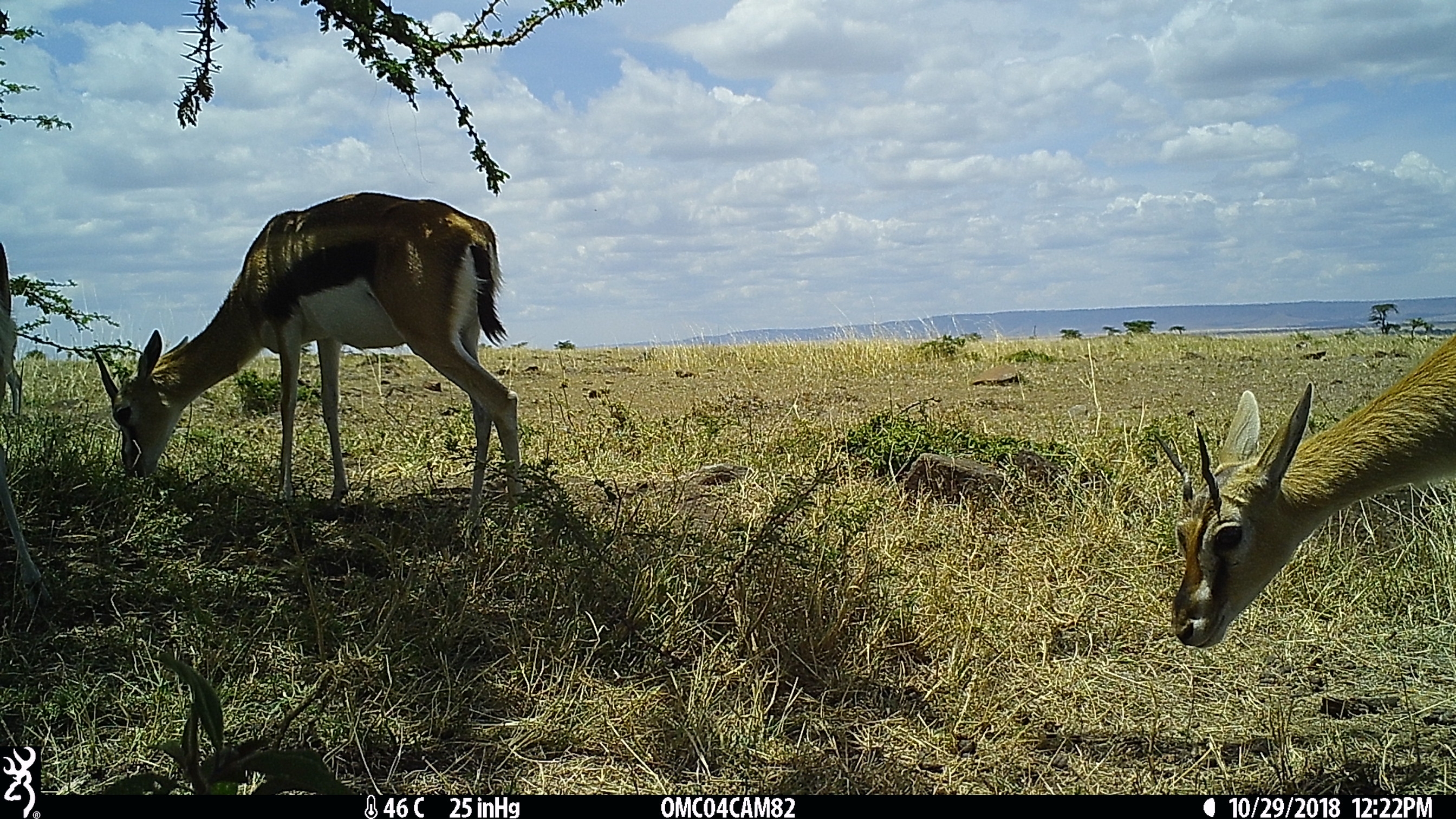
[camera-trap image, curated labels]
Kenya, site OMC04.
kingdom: Animalia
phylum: Chordata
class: Mammalia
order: Artiodactyla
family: Bovidae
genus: Eudorcas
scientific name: Eudorcas thomsonii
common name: thomon's gazelle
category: gazelle thomsons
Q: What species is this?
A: Gazelle thomsons (thomon's gazelle) (Eudorcas thomsonii).